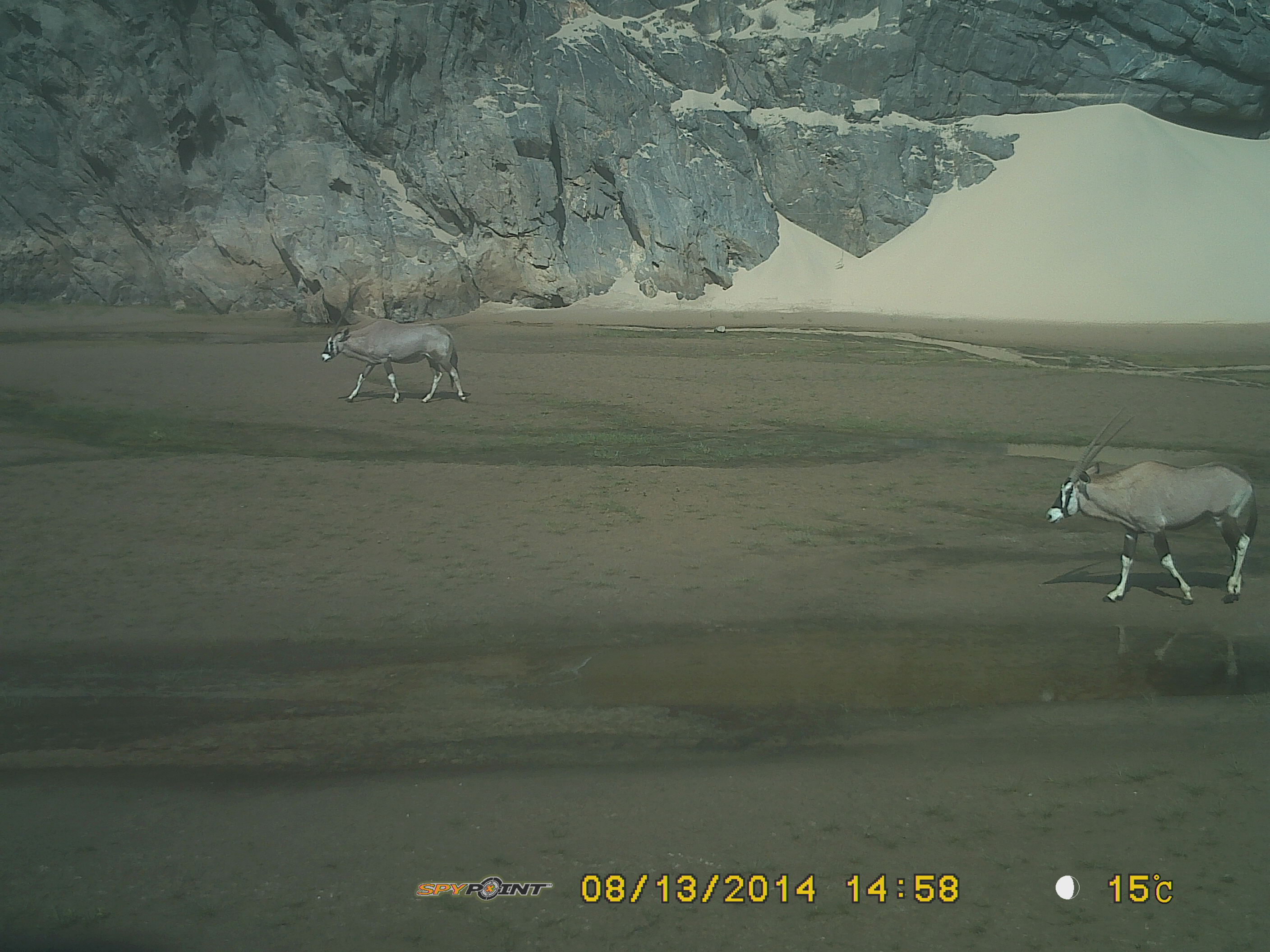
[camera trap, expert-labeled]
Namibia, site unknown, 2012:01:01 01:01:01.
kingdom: Animalia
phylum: Chordata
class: Mammalia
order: Artiodactyla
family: Bovidae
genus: Oryx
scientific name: Oryx gazella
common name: gemsbok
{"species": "Oryx gazella (gemsbok)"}